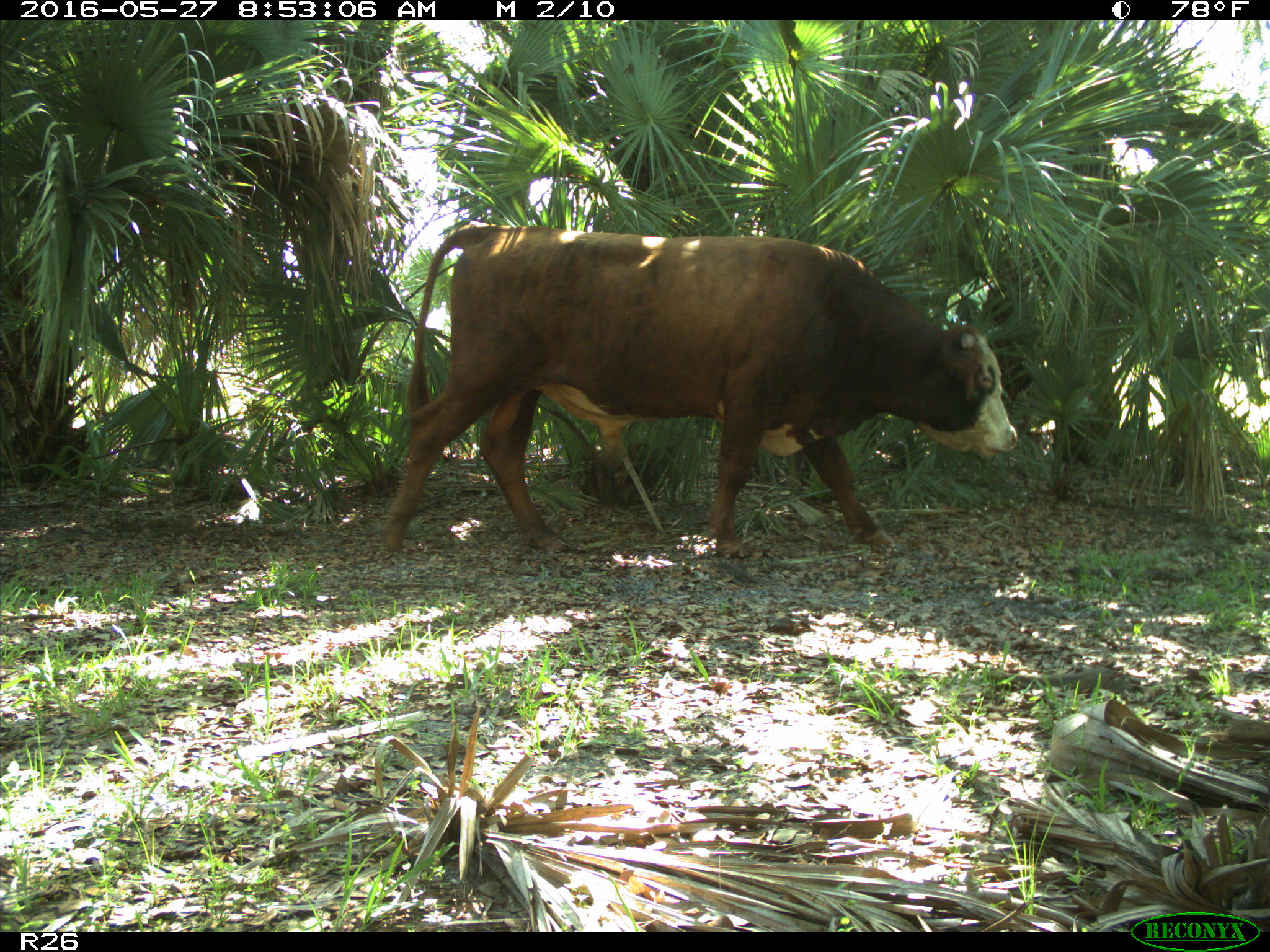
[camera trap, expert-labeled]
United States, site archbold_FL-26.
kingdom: Animalia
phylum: Chordata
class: Mammalia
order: Artiodactyla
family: Bovidae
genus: Bos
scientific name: Bos taurus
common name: domestic cow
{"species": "Bos taurus (domestic cow)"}